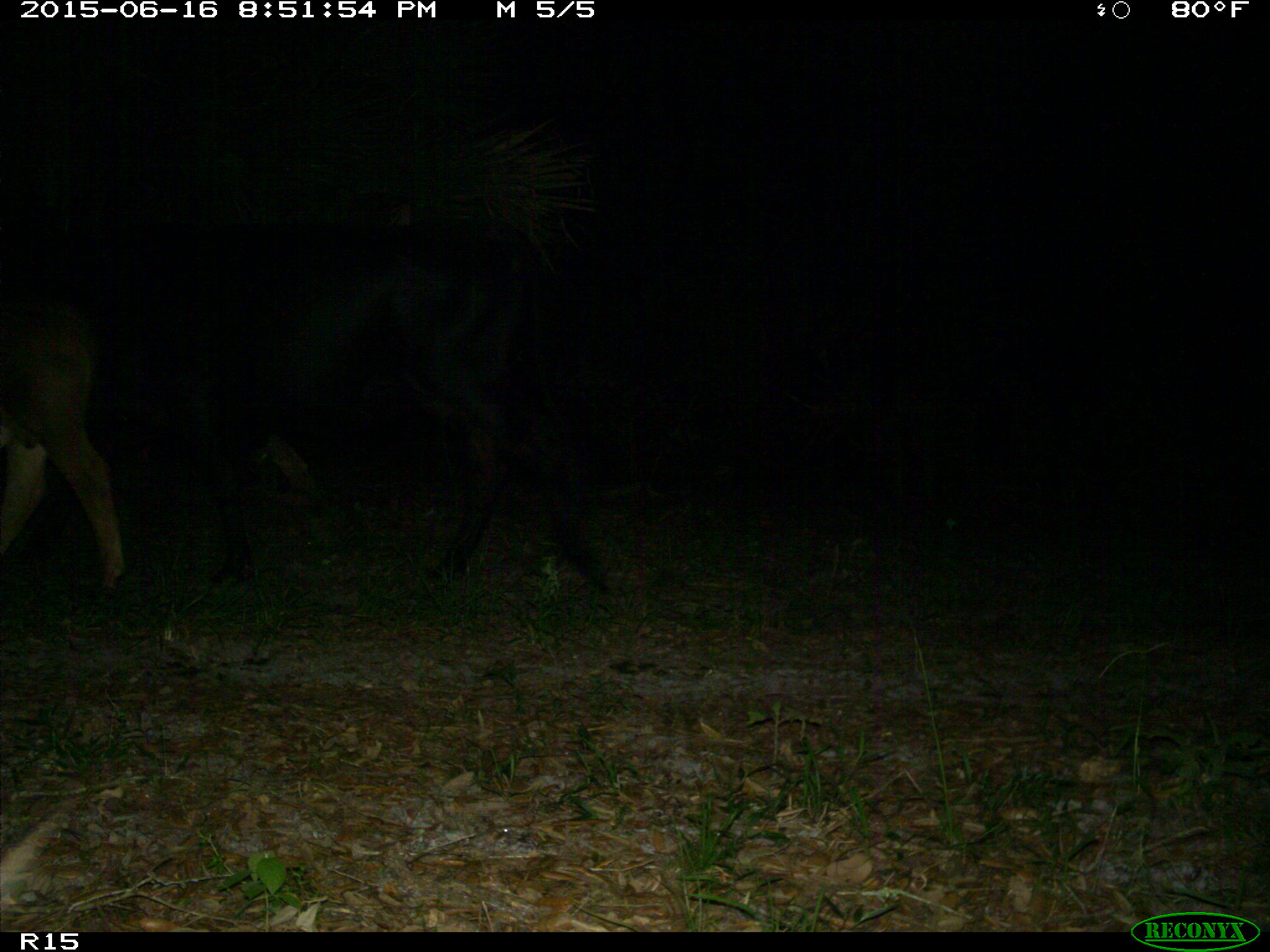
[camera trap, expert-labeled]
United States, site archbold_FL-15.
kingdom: Animalia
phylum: Chordata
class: Mammalia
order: Artiodactyla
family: Bovidae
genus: Bos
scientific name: Bos taurus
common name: domestic cow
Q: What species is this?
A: Bos taurus (domestic cow).